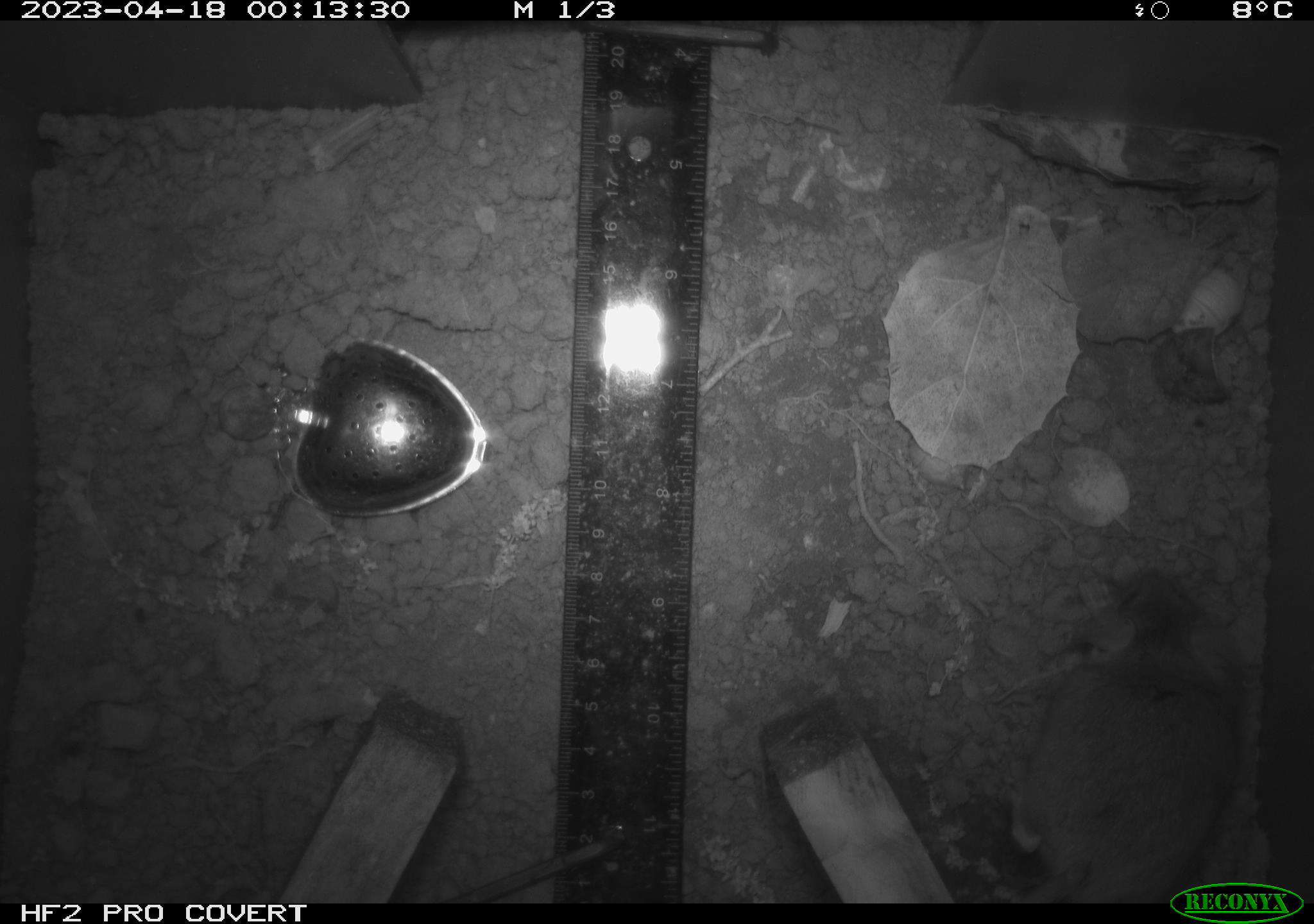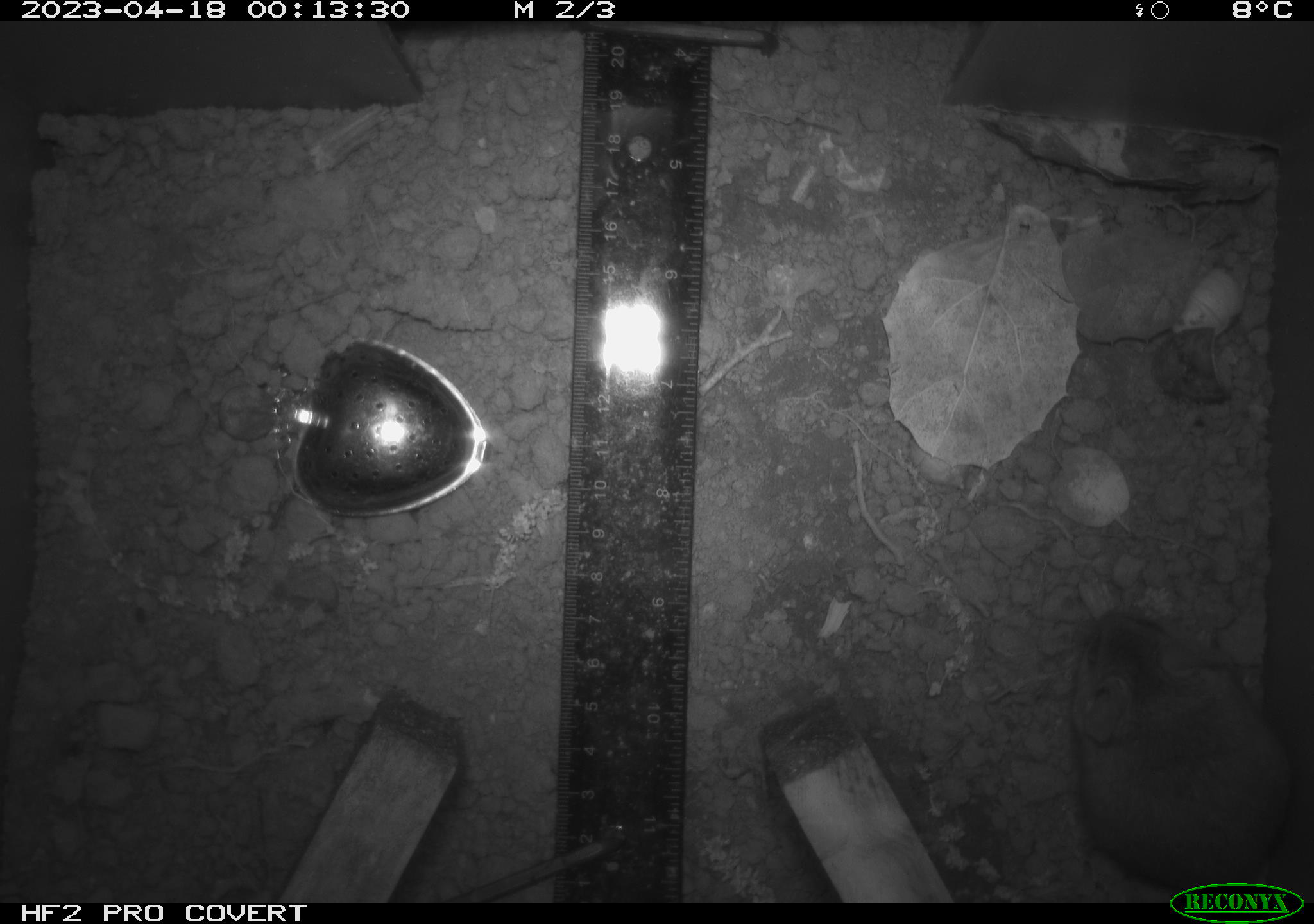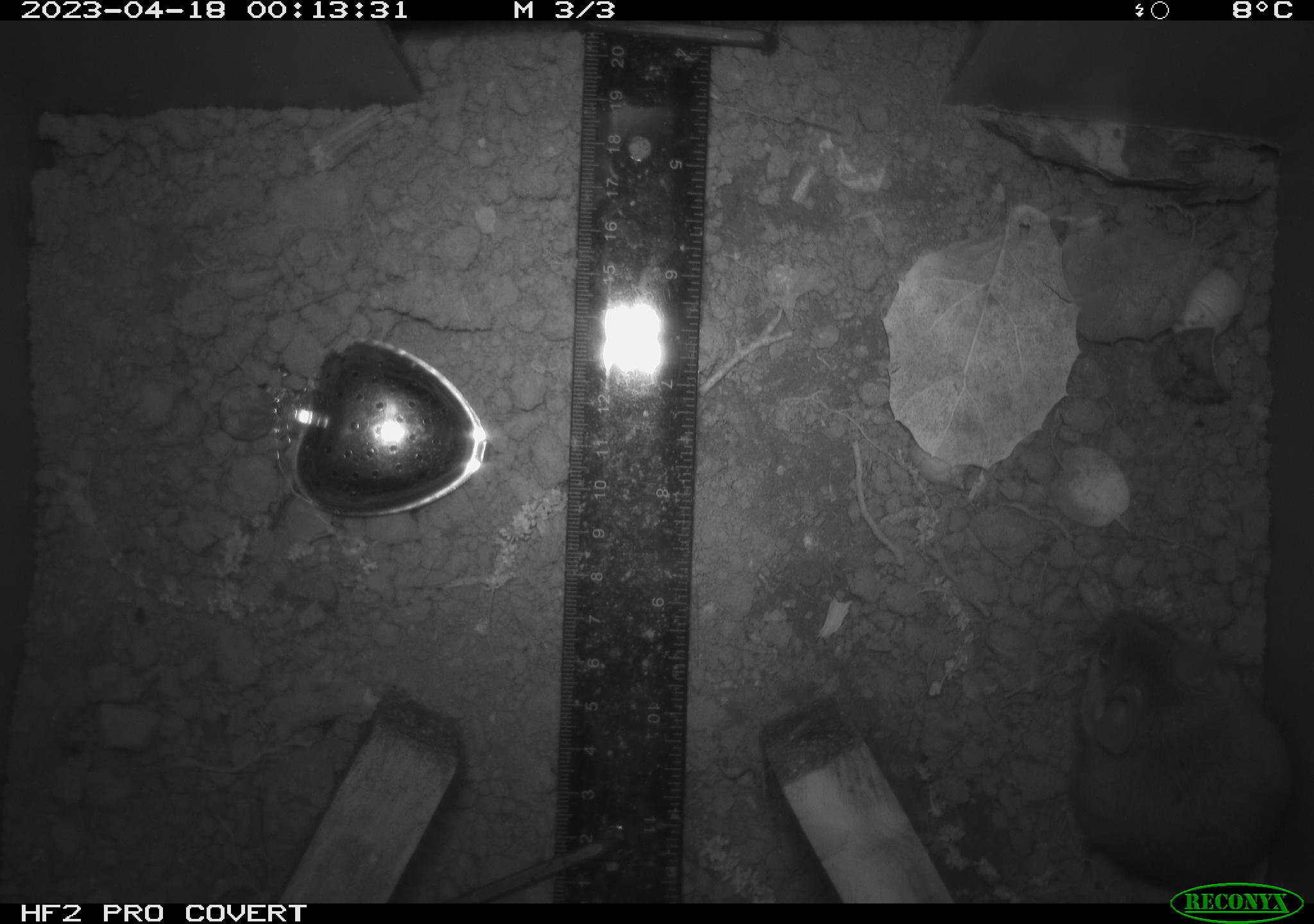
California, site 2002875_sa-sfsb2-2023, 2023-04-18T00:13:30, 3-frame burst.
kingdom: Animalia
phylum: Chordata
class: Mammalia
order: Rodentia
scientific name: Rodentia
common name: mouse species